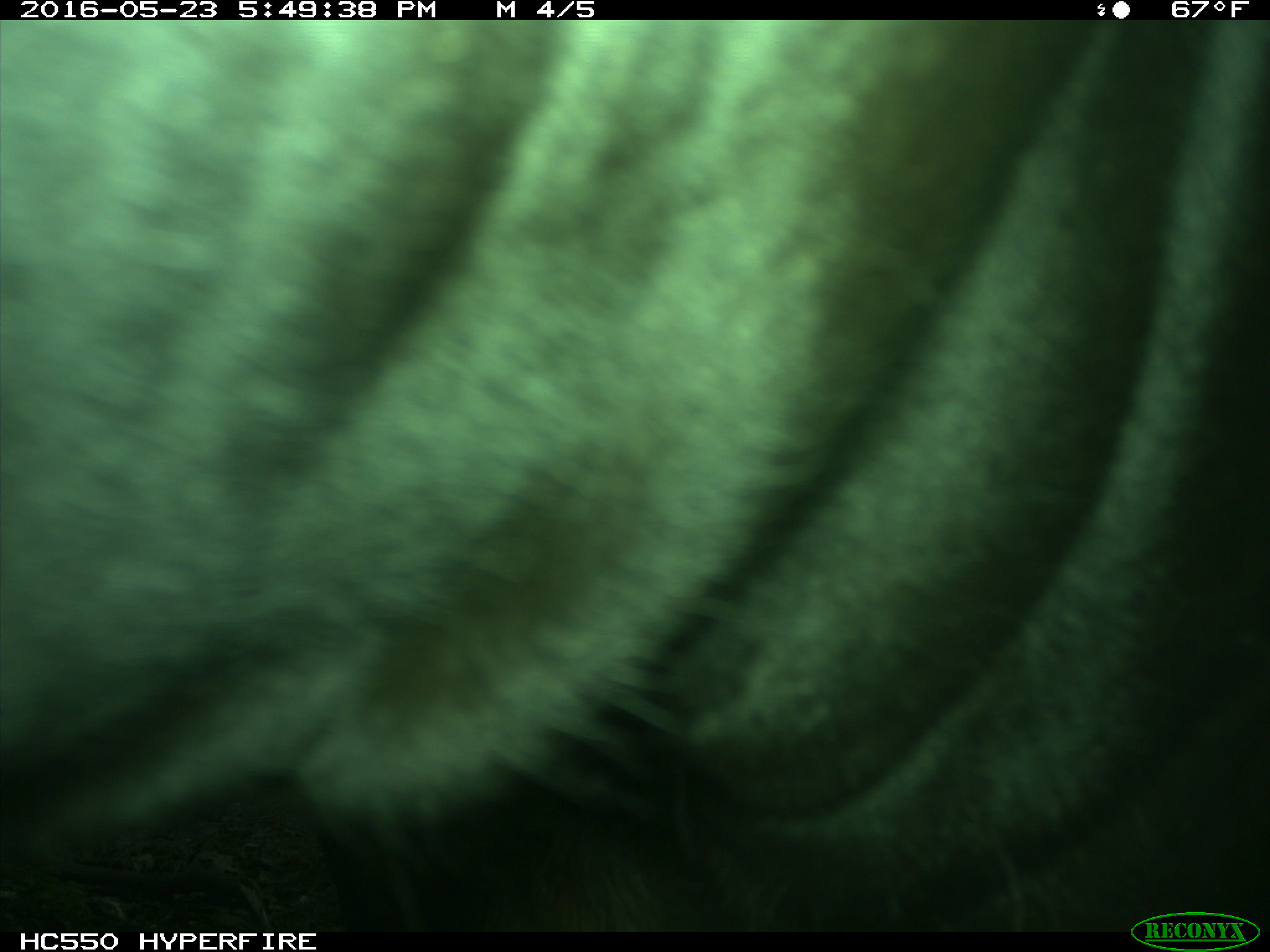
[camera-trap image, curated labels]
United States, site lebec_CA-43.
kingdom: Animalia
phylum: Chordata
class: Mammalia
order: Artiodactyla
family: Bovidae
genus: Bos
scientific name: Bos taurus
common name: domestic cow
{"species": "Bos taurus (domestic cow)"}